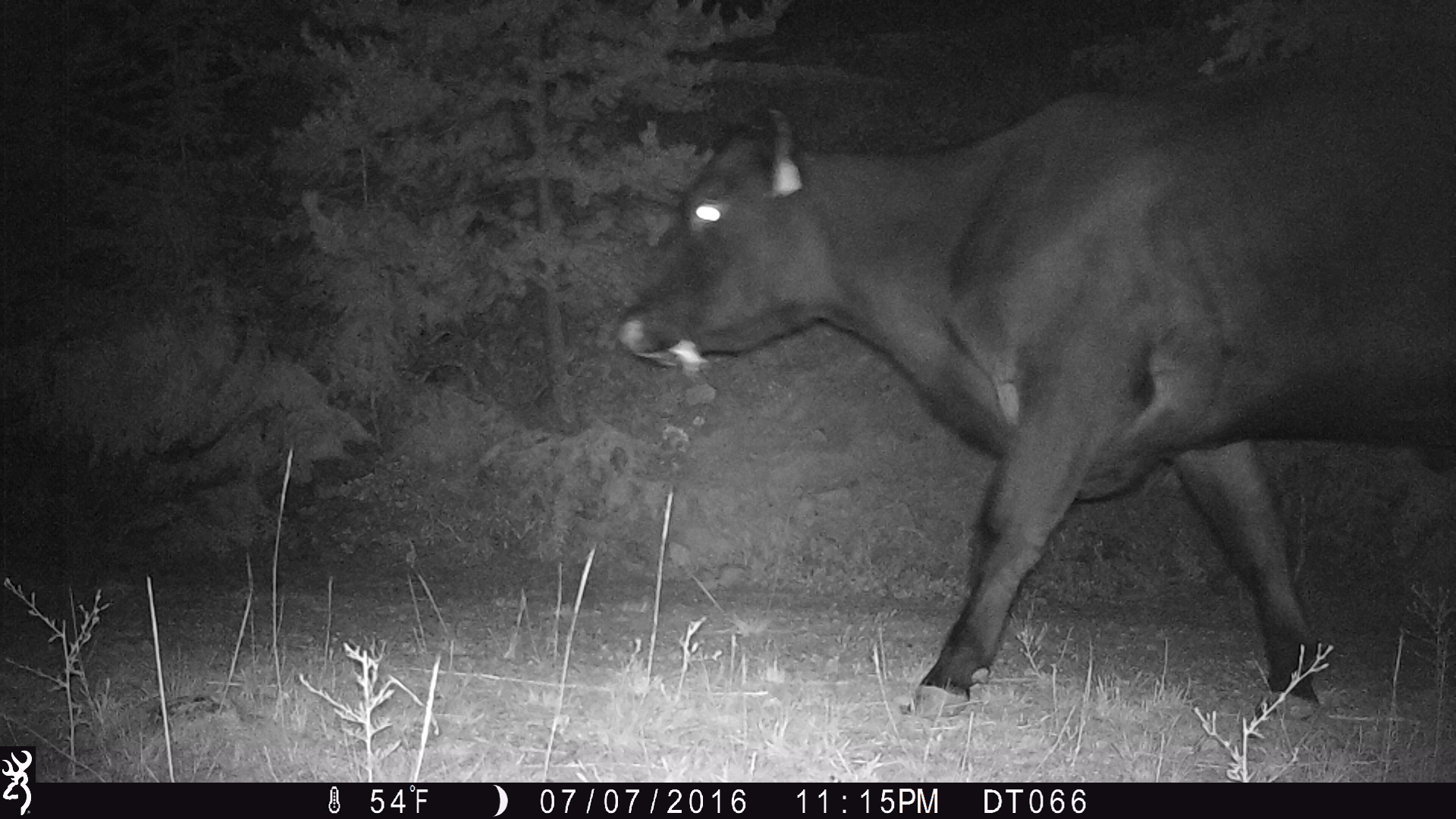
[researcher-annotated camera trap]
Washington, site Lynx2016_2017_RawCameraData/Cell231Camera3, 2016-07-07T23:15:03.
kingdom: Animalia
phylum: Chordata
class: Mammalia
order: Artiodactyla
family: Bovidae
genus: Bos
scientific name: Bos taurus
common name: domestic cattle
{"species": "domestic cattle (Bos taurus)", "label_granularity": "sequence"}